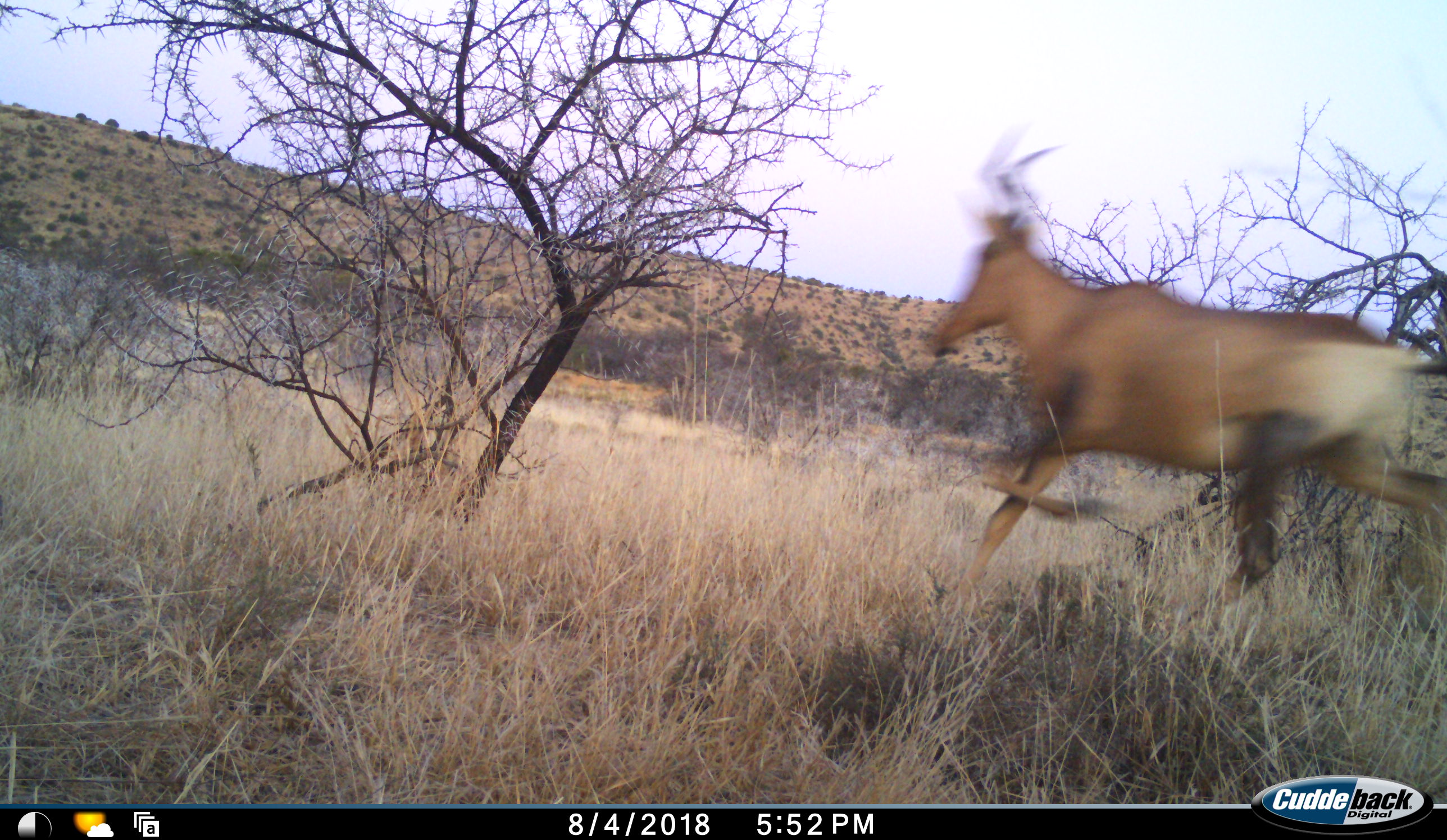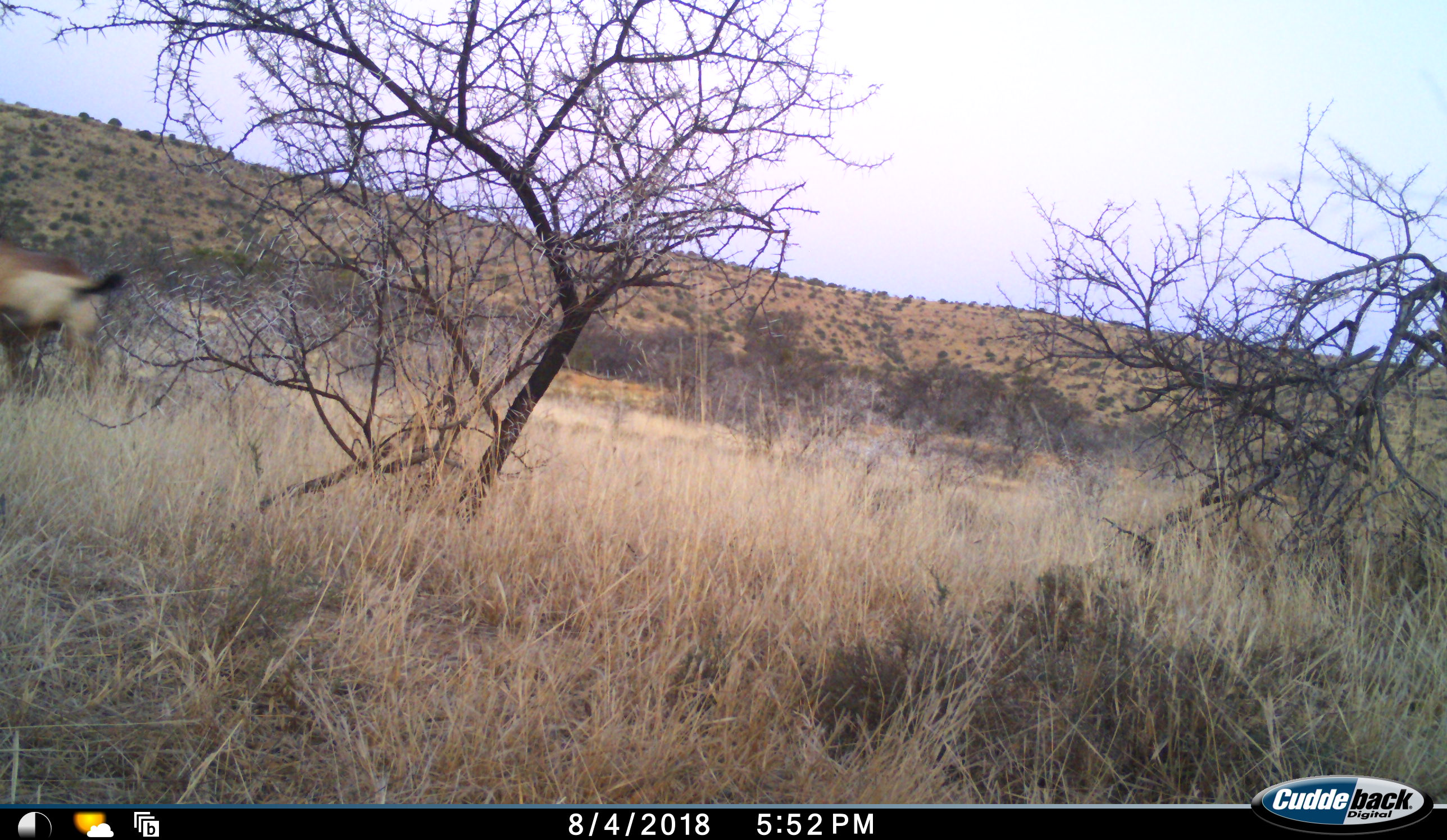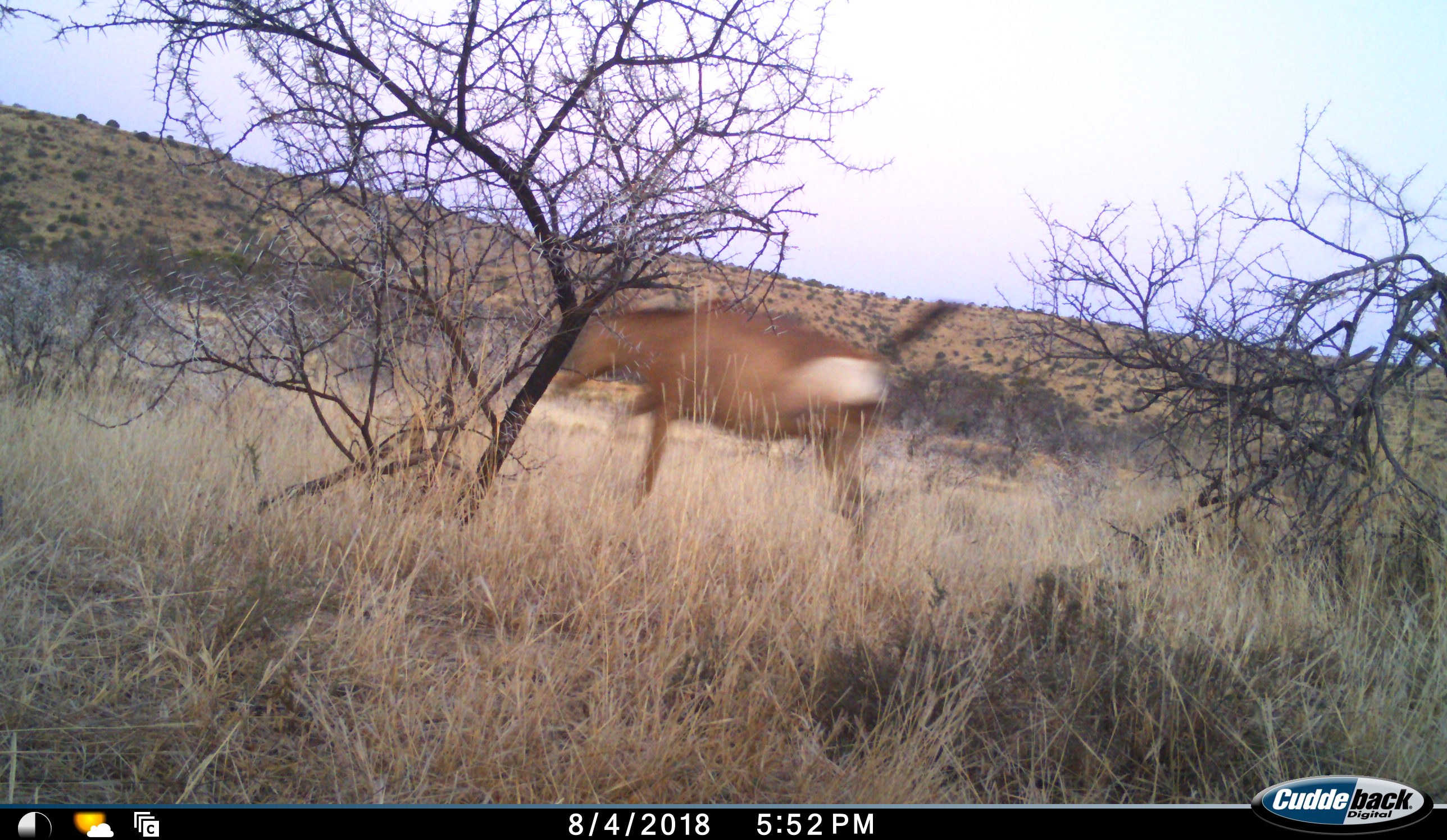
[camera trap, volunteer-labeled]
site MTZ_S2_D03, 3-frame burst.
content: unidentified animal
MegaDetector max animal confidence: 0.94